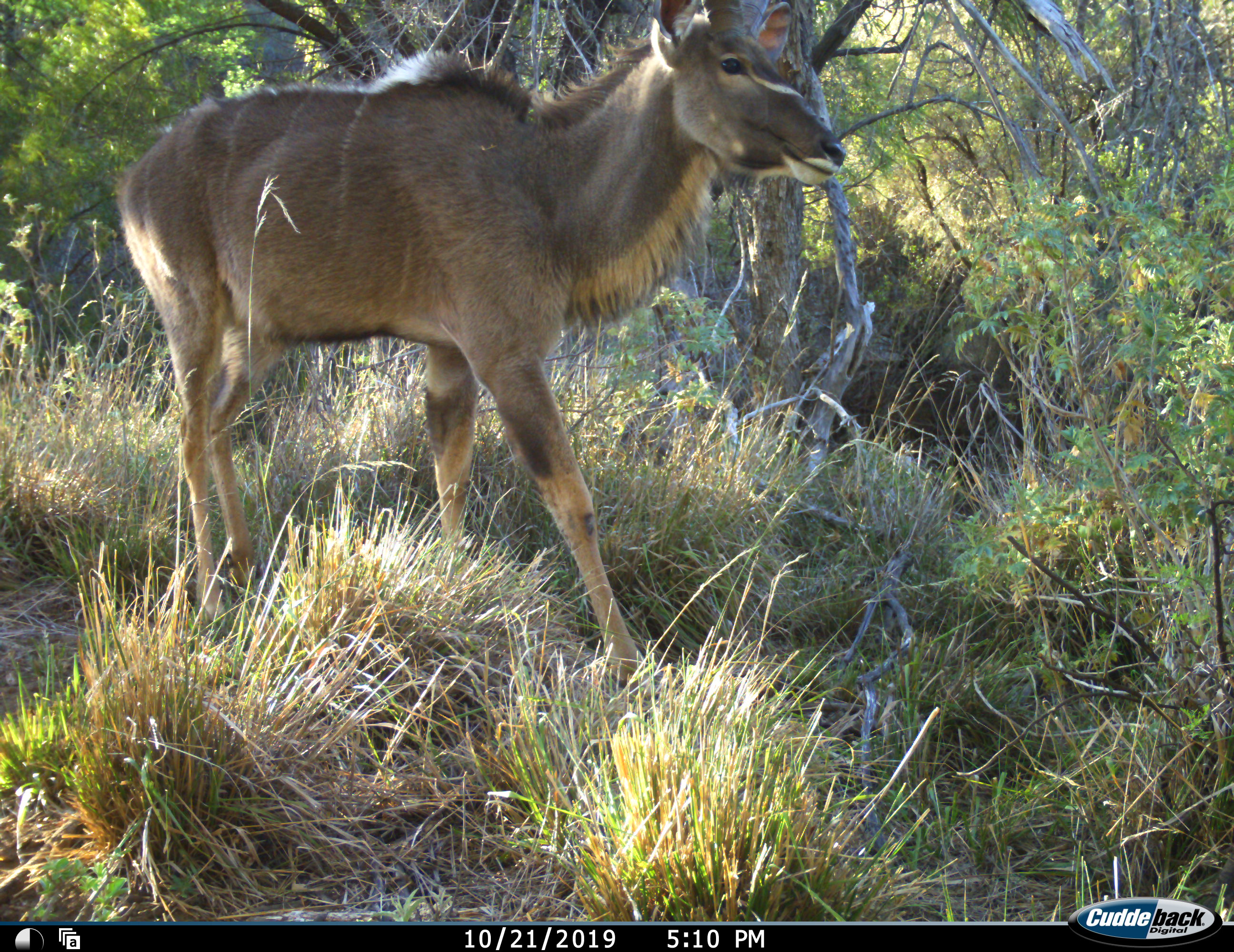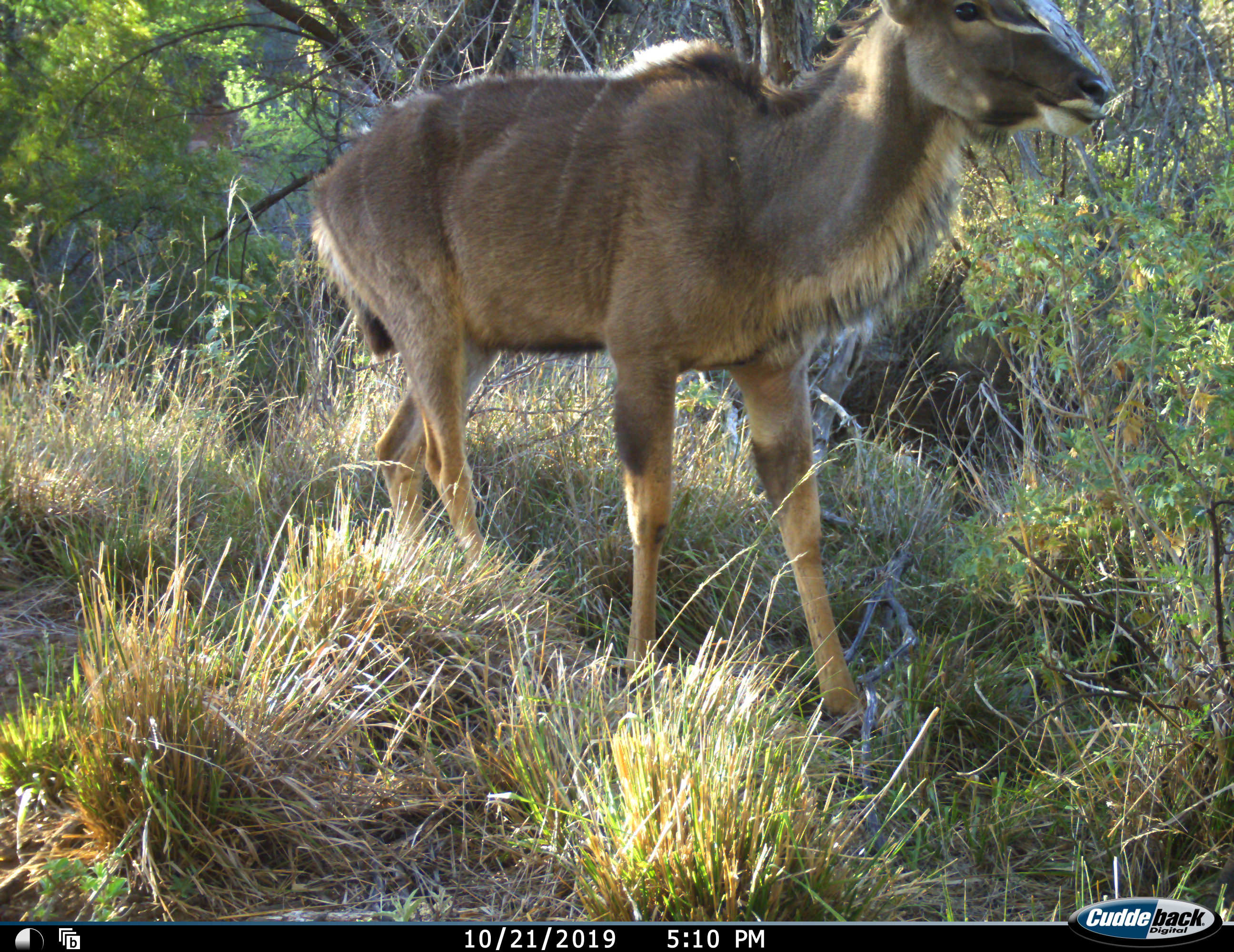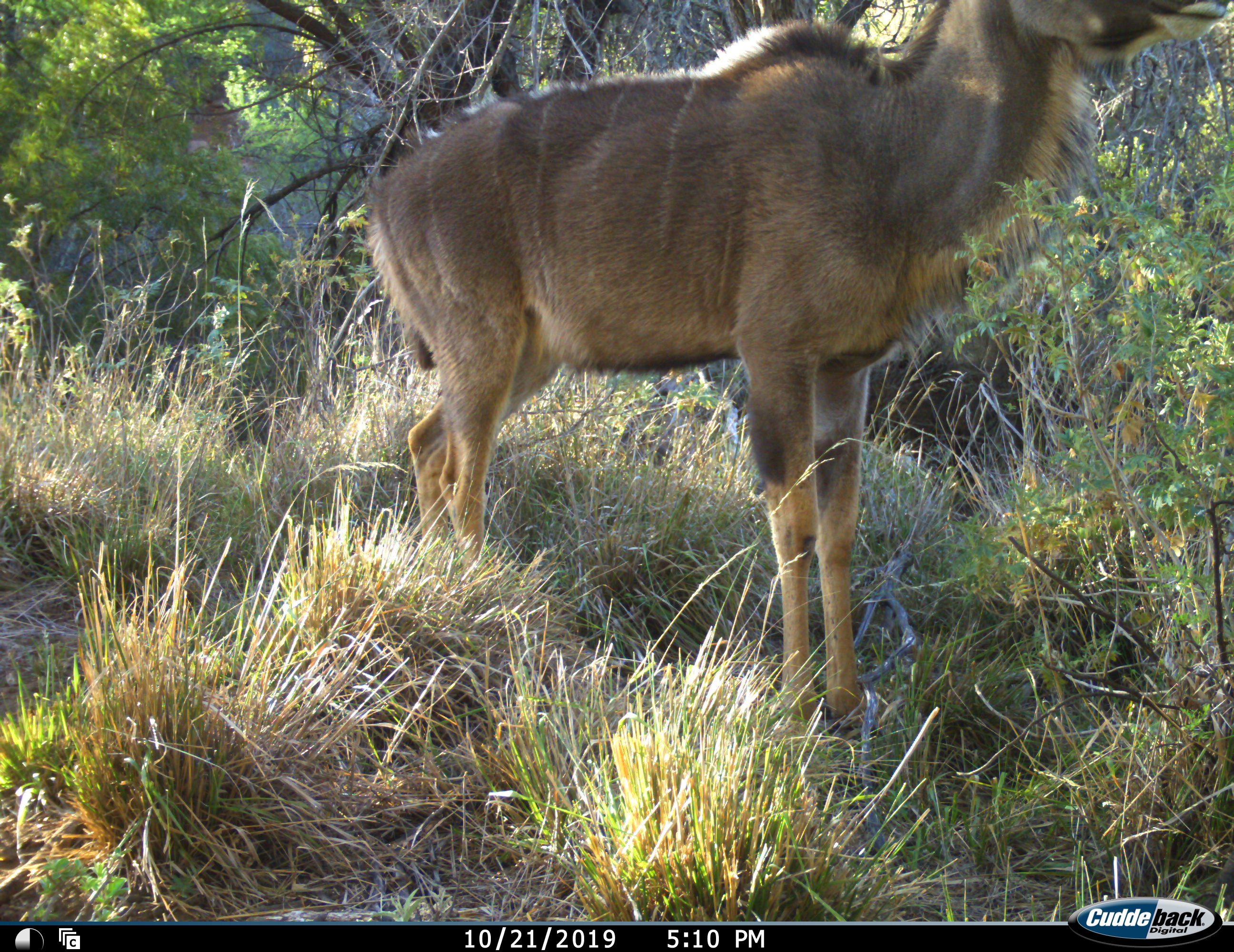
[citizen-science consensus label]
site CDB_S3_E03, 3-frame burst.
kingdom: Animalia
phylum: Chordata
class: Mammalia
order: Artiodactyla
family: Bovidae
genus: Tragelaphus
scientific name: Tragelaphus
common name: kudu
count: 1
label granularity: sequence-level